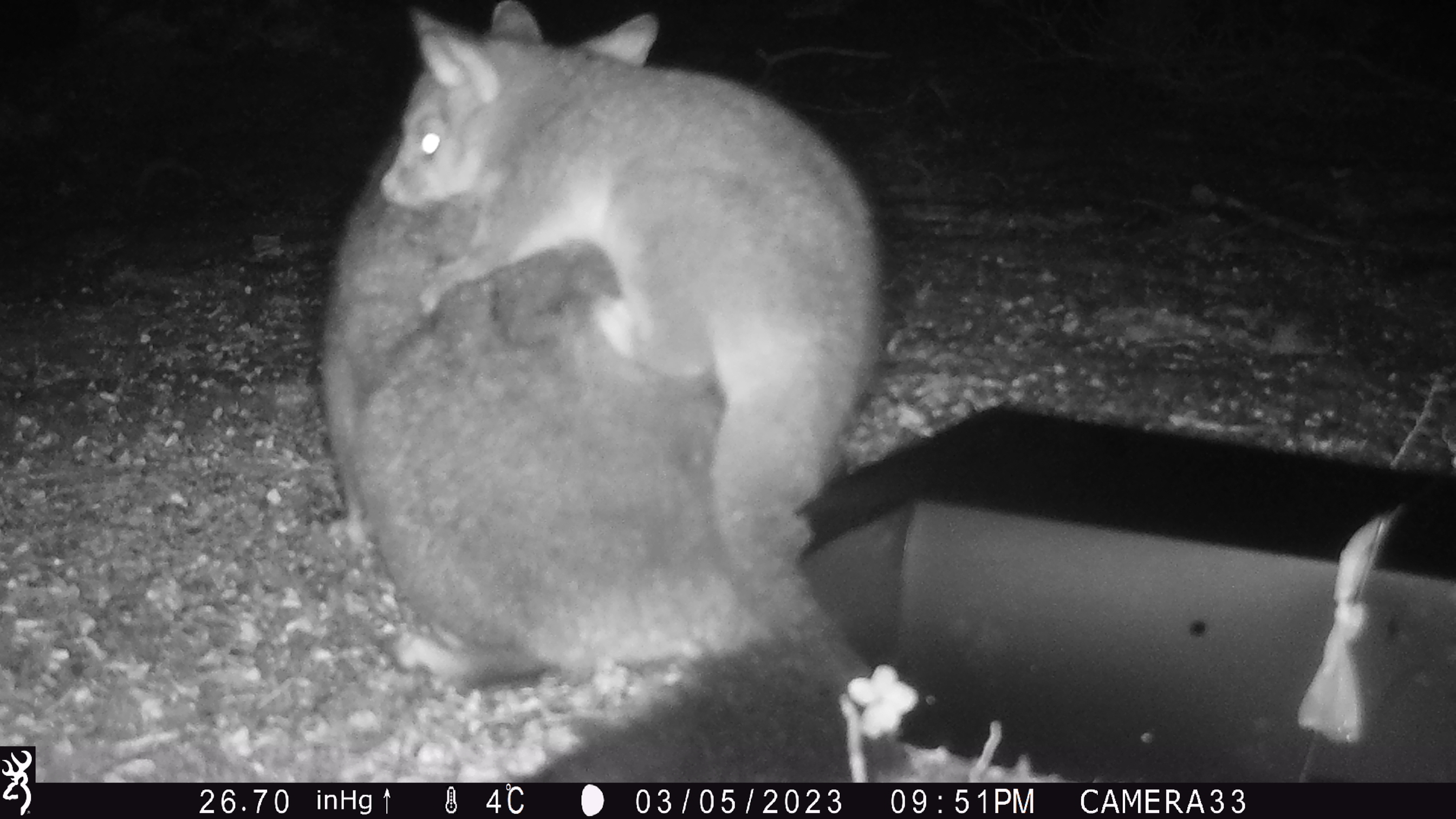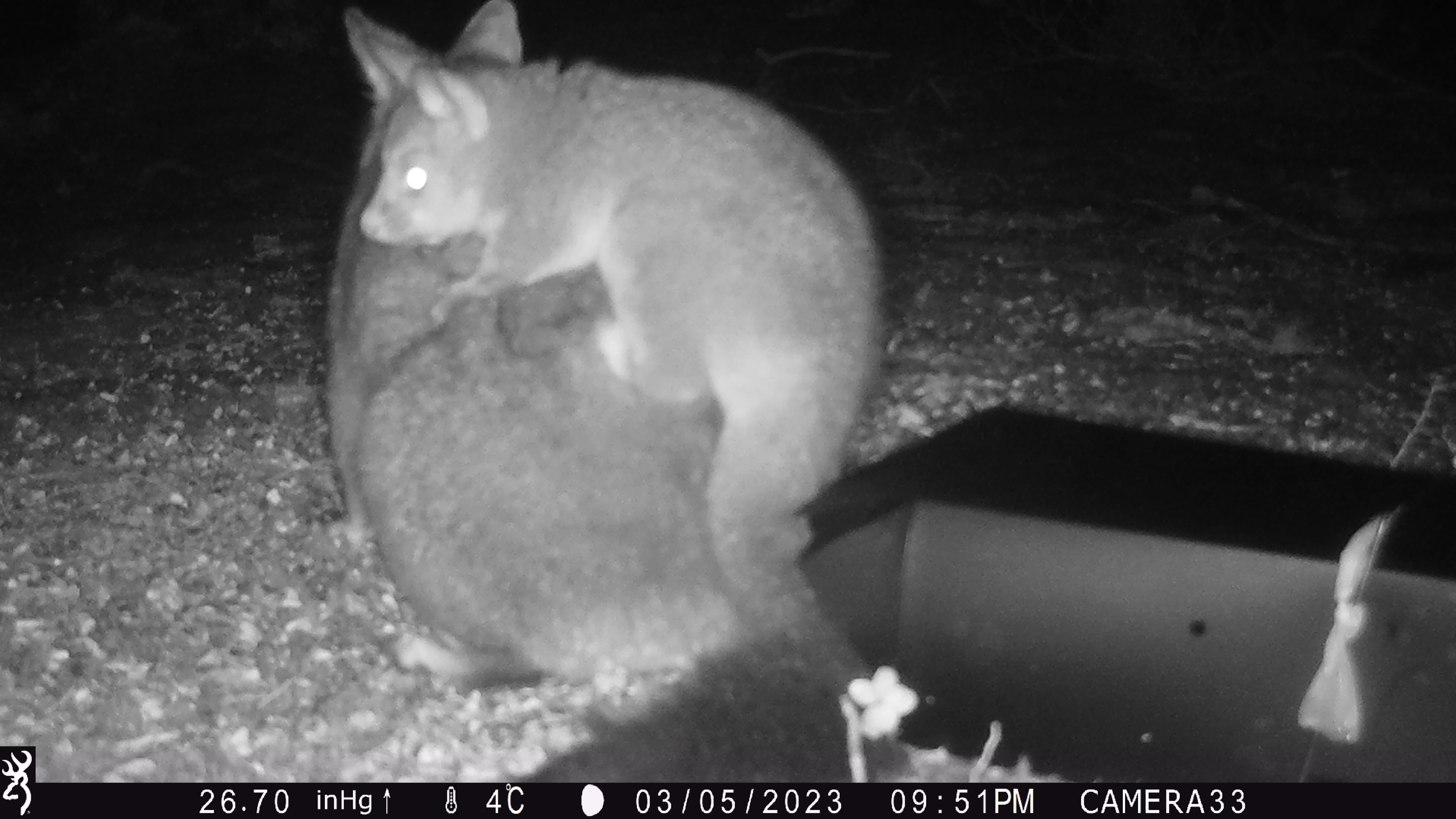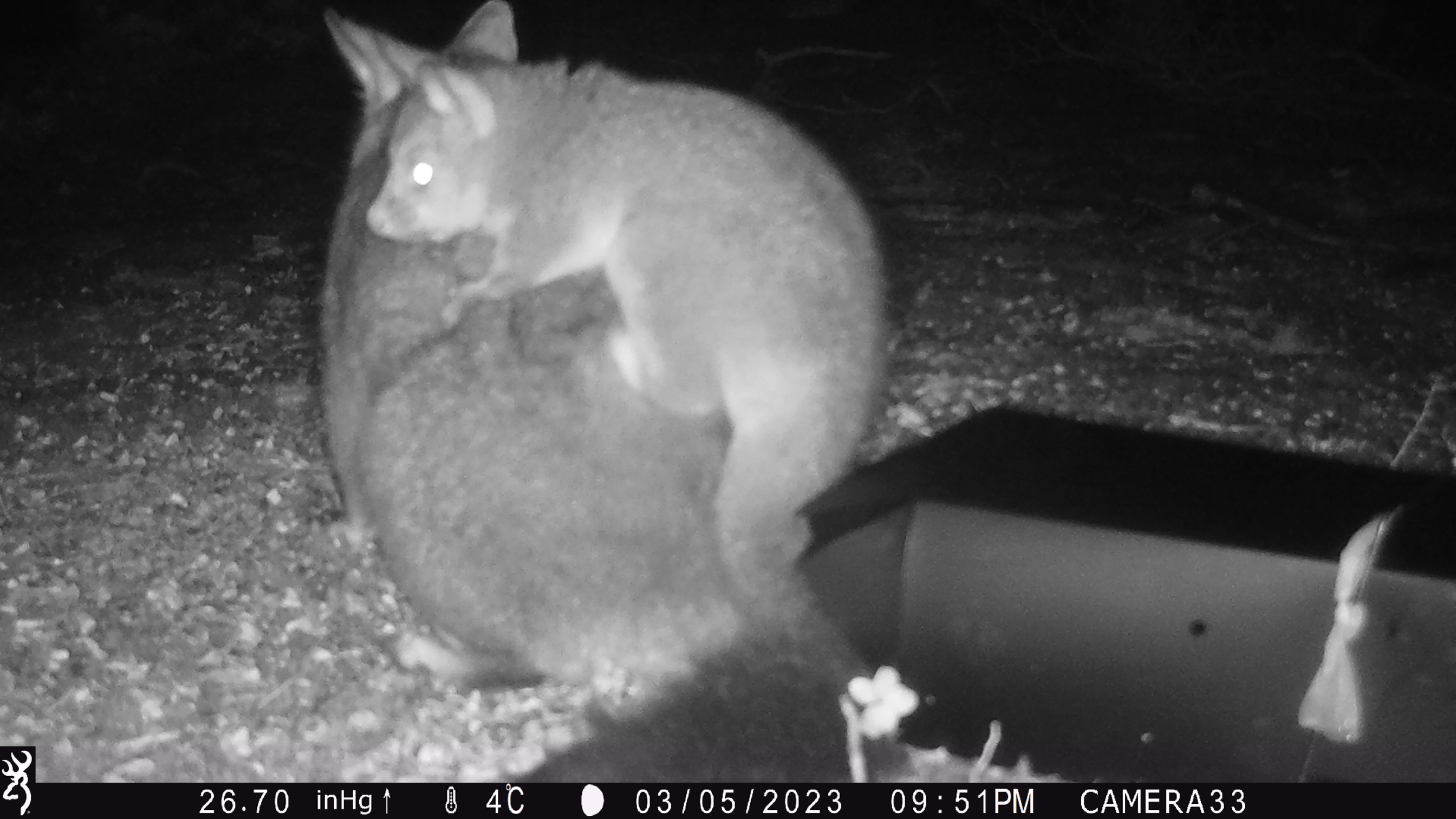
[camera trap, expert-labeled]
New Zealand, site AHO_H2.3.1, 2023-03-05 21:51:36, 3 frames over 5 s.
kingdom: Animalia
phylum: Chordata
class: Mammalia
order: Carnivora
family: Mustelidae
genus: Mustela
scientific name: Mustela erminea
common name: stoat